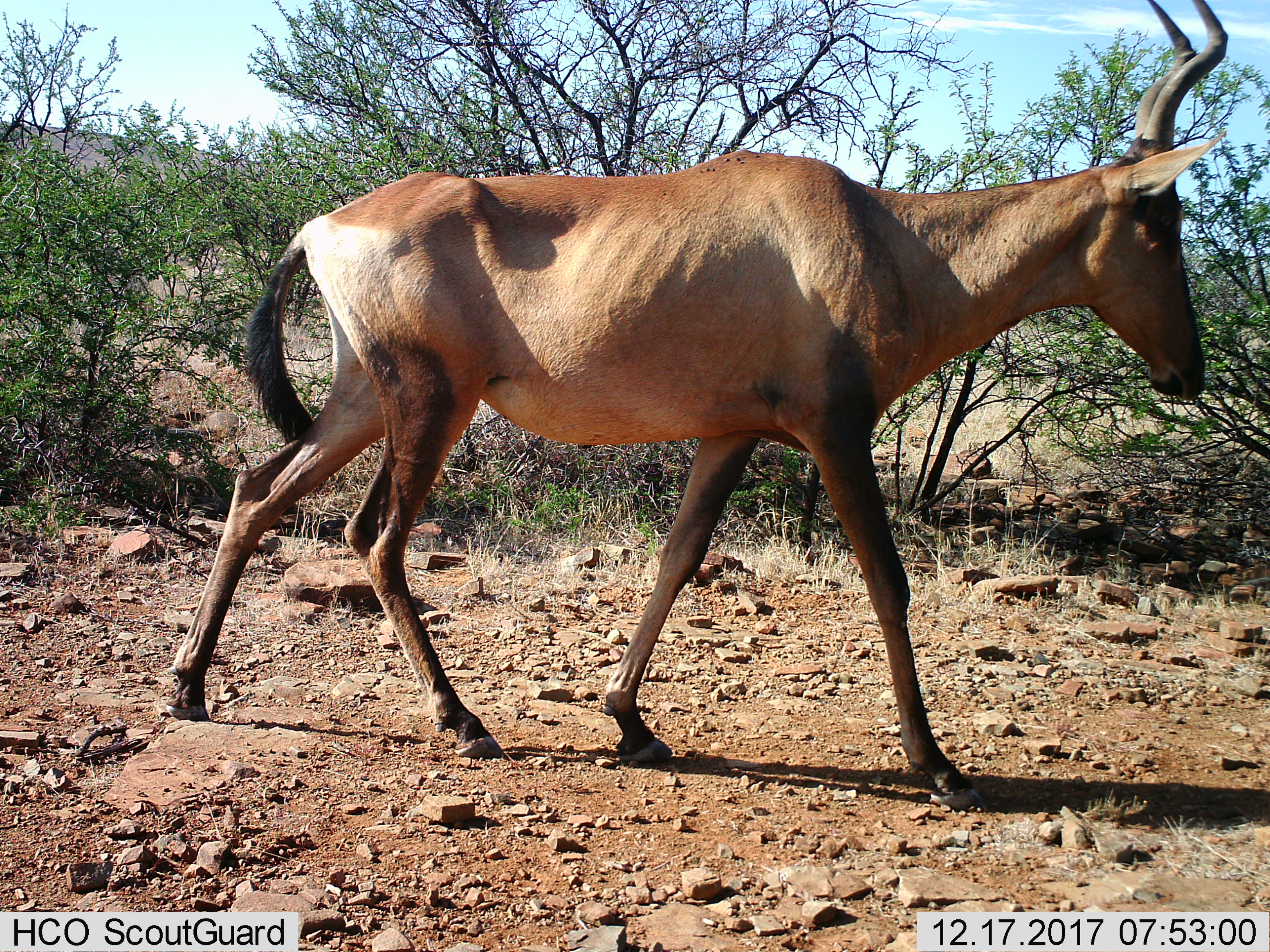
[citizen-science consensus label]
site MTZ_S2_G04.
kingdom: Animalia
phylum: Chordata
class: Mammalia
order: Artiodactyla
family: Bovidae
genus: Alcelaphus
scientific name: Alcelaphus buselaphus caama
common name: red hartebeest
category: hartebeestred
Hartebeestred (red hartebeest) (Alcelaphus buselaphus caama), count 1. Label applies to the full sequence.